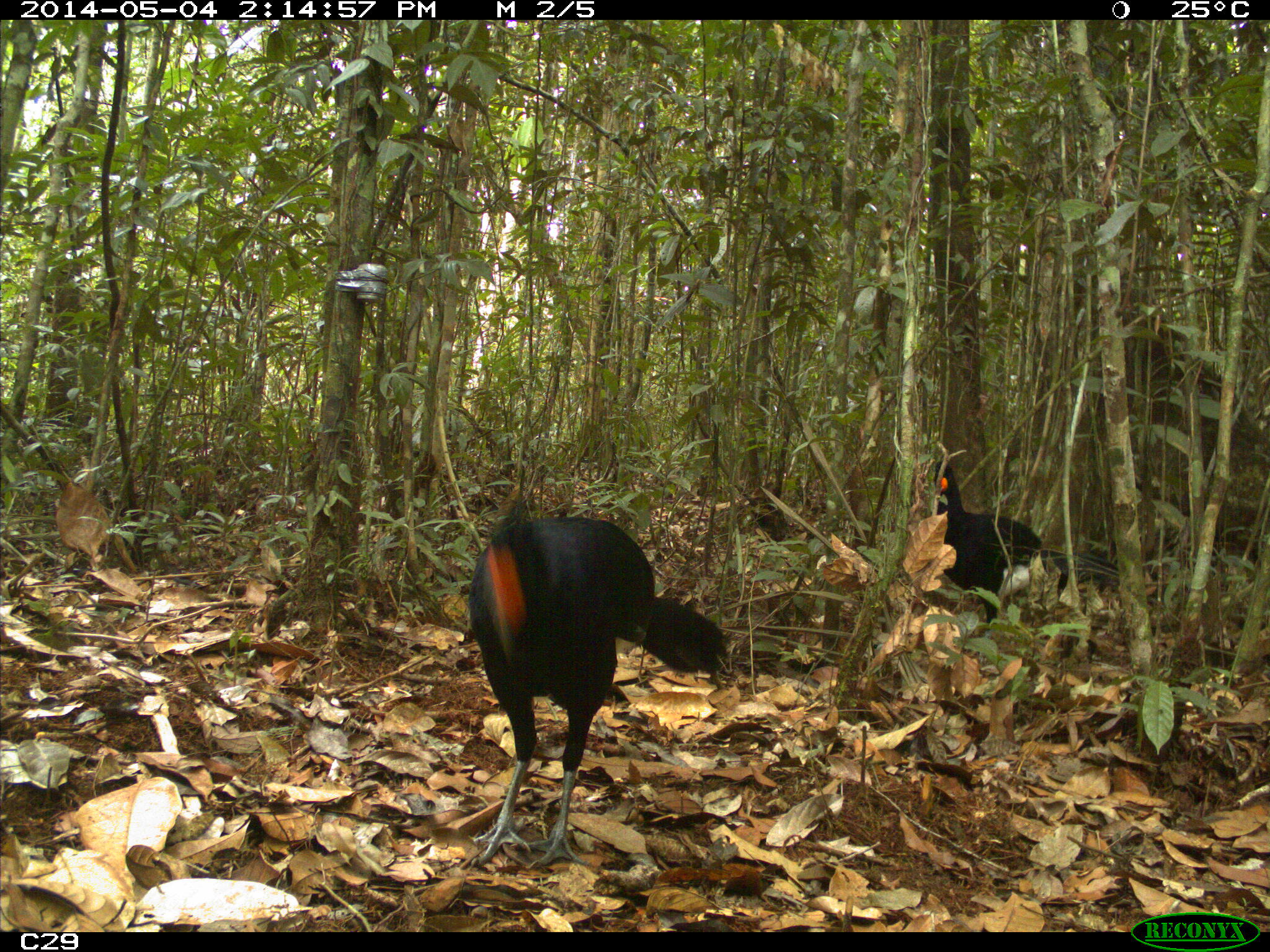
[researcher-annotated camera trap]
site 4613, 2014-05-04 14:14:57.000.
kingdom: Animalia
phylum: Chordata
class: Aves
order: Galliformes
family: Cracidae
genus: Crax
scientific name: Crax alector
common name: black curassow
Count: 2.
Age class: adult.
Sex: female.